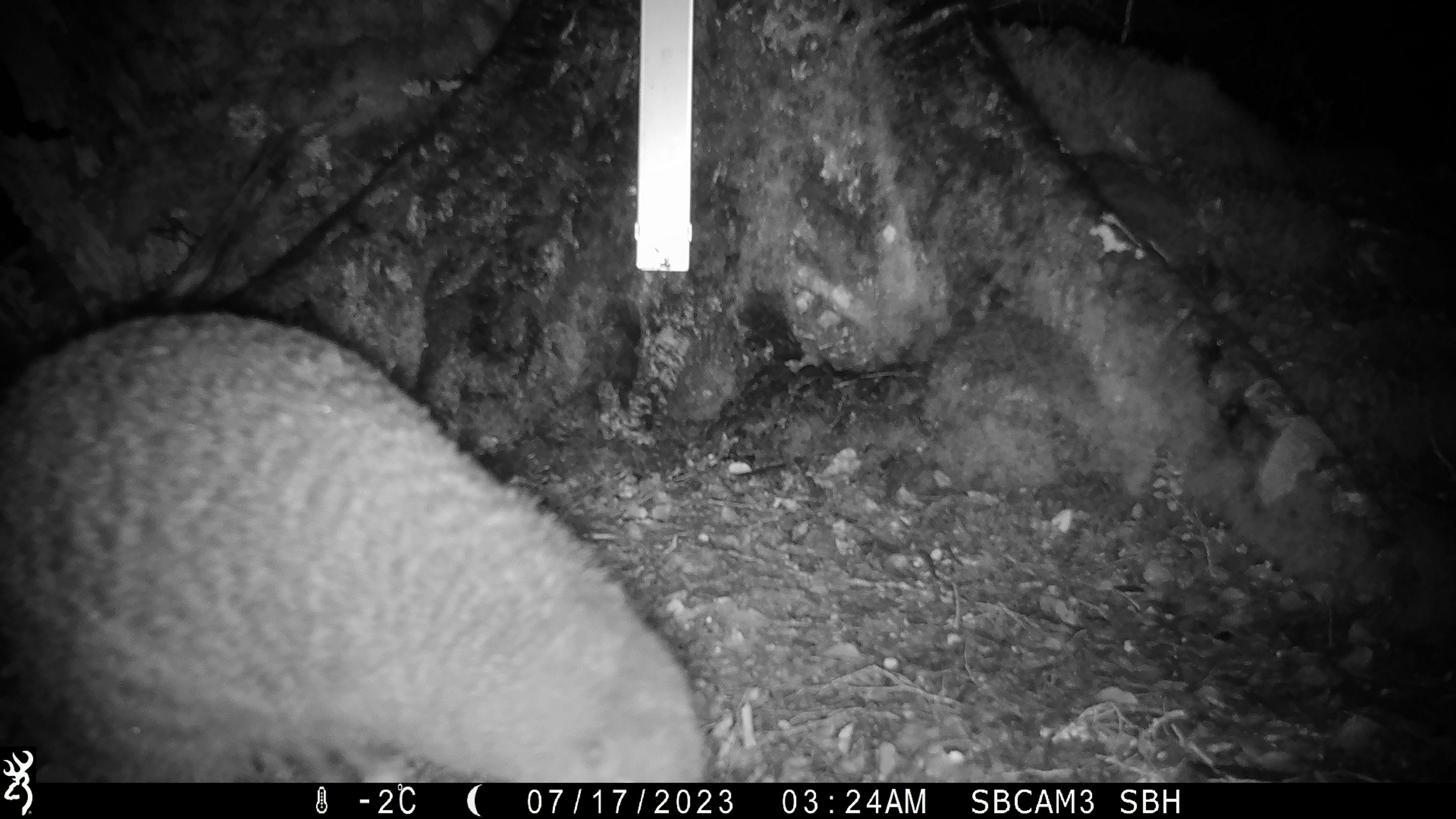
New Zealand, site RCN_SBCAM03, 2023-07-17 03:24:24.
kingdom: Animalia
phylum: Chordata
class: Aves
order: Apterygiformes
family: Apterygidae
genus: Apteryx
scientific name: Apteryx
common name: kiwi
Kiwi (Apteryx).